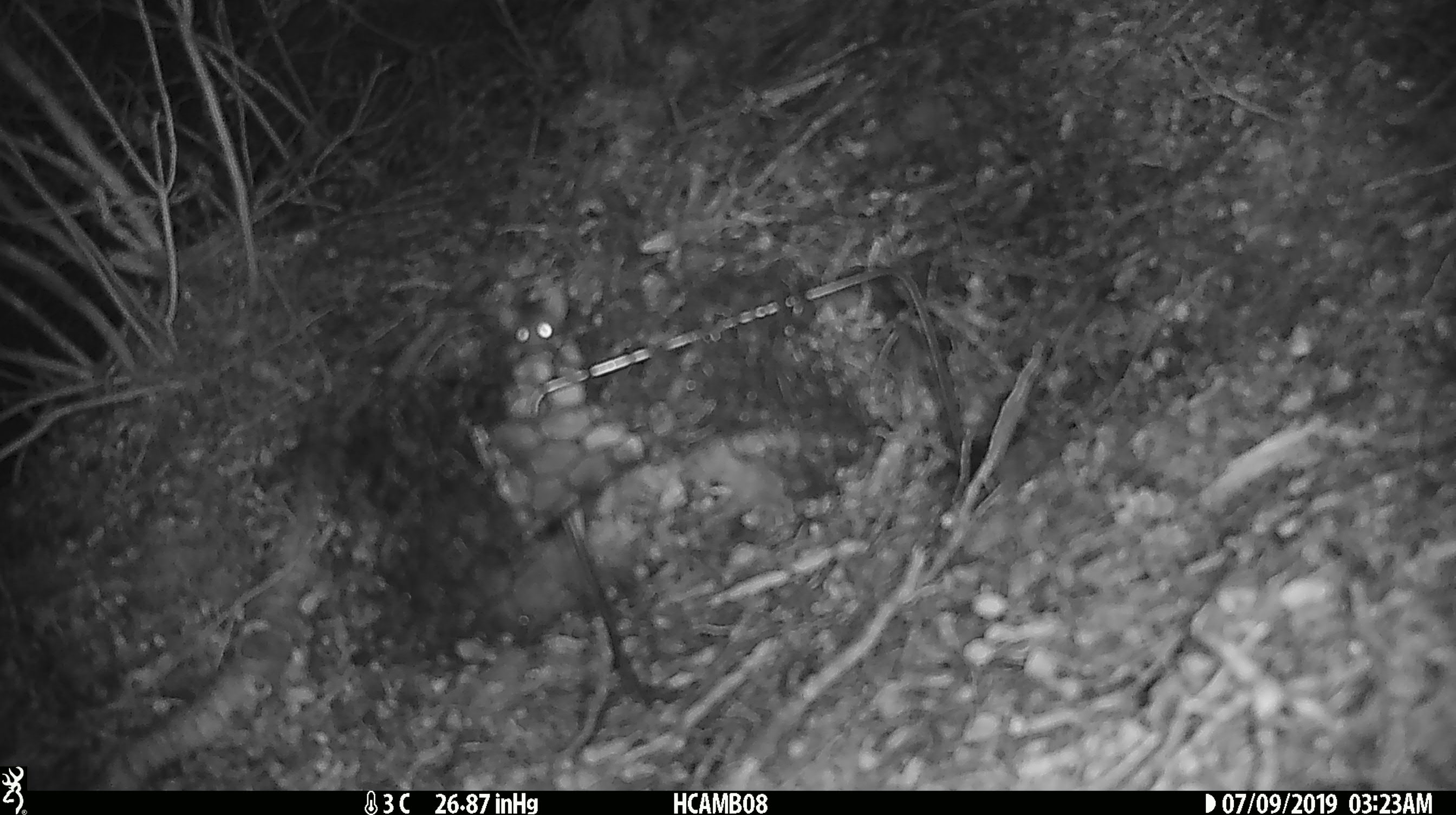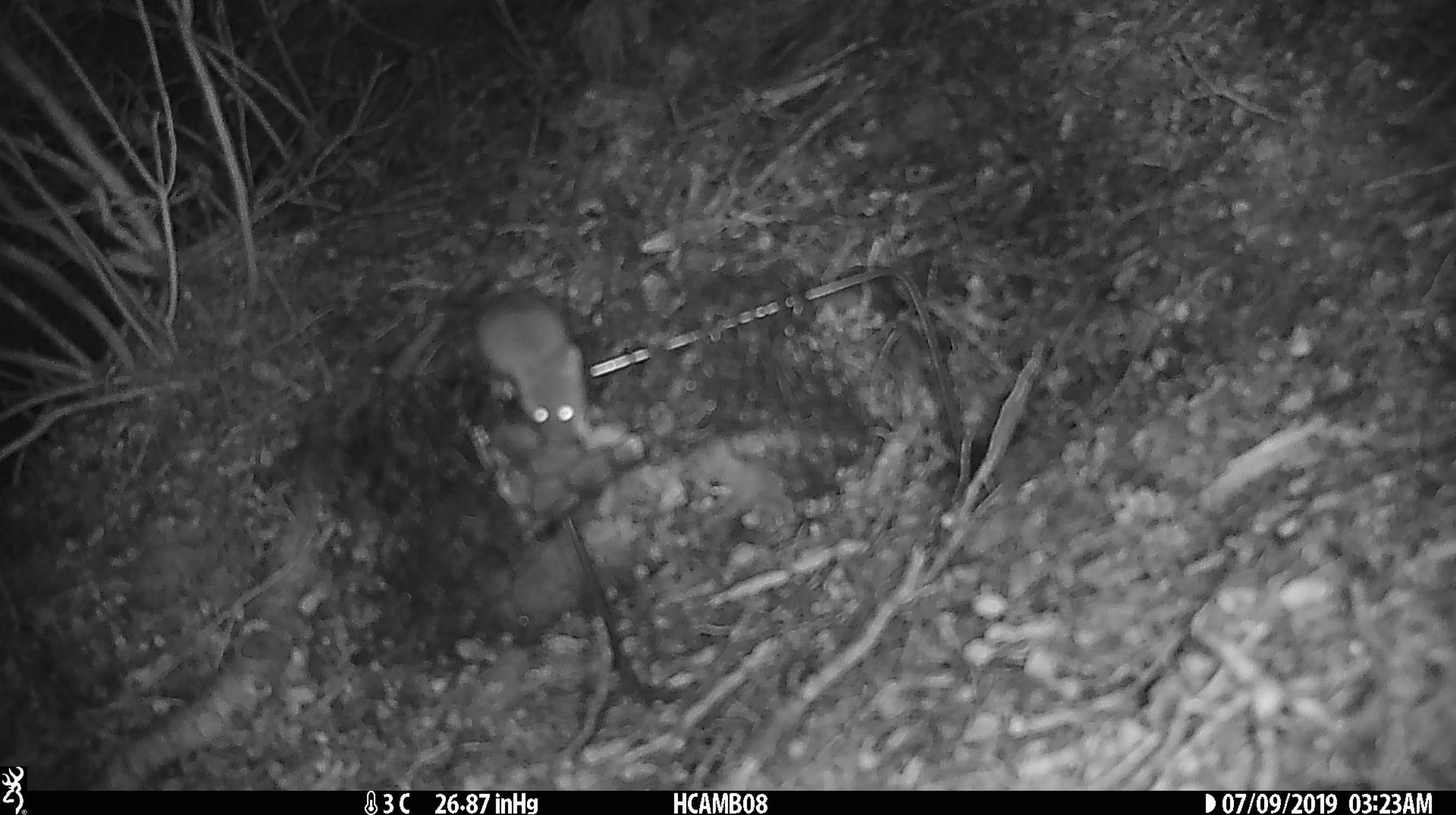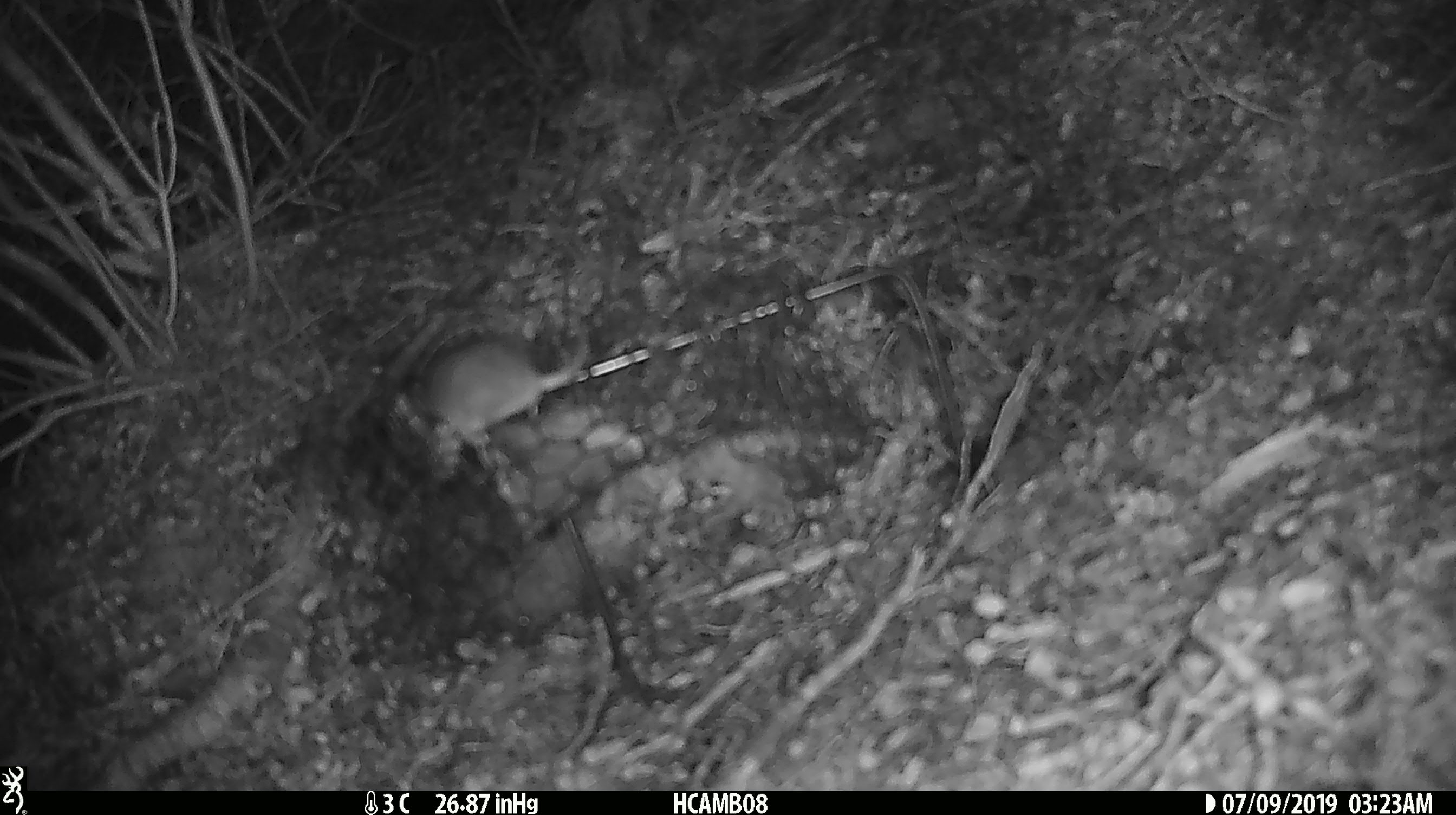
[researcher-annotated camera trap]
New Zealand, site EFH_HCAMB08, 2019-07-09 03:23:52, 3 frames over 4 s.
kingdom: Animalia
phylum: Chordata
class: Mammalia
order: Rodentia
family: Muridae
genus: Mus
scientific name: Mus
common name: mouse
Mouse (Mus).